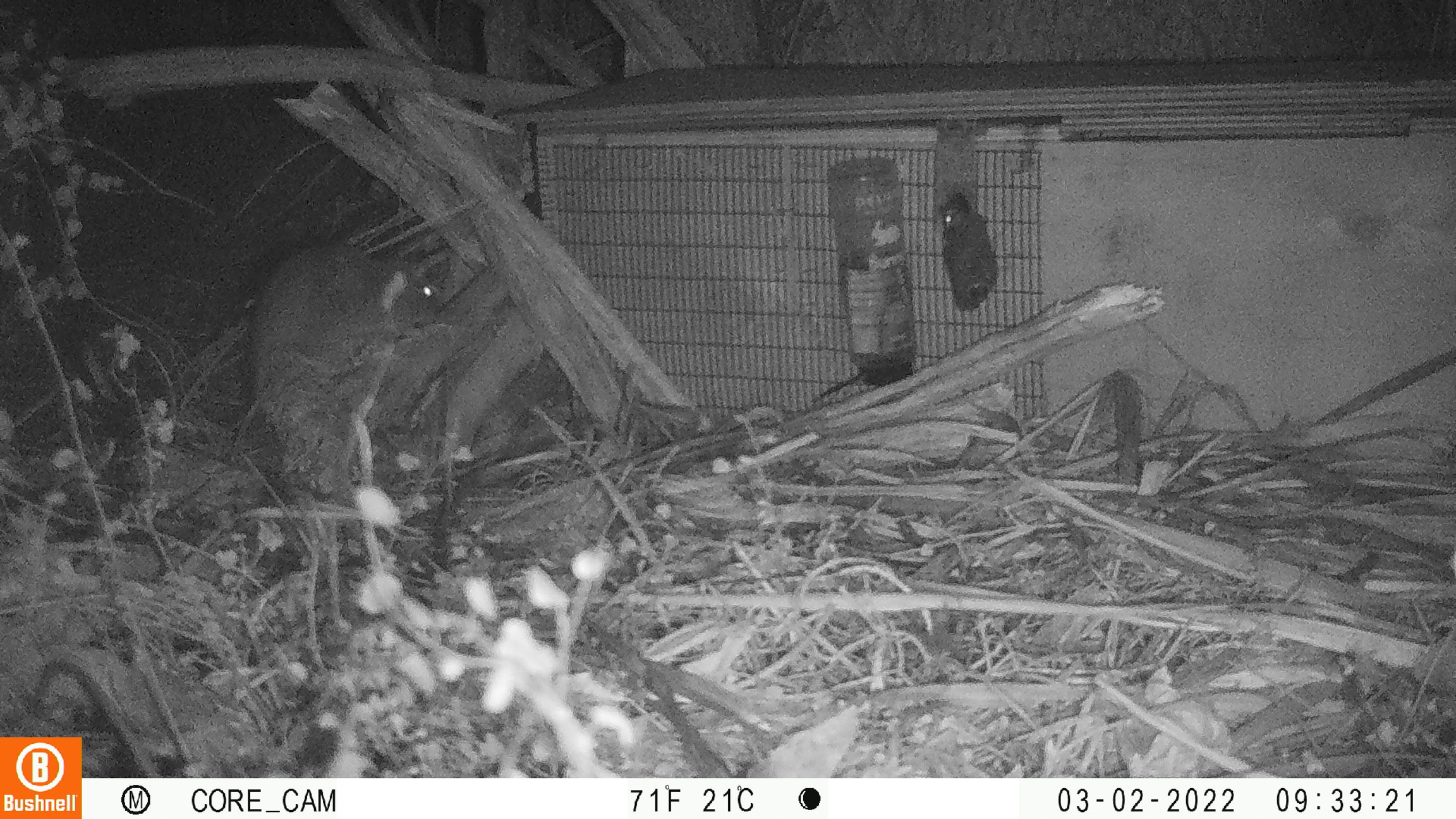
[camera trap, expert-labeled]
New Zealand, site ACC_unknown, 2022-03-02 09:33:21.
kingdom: Animalia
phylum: Chordata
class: Mammalia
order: Rodentia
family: Muridae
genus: Rattus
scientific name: Rattus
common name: rat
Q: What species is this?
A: Rat (Rattus).